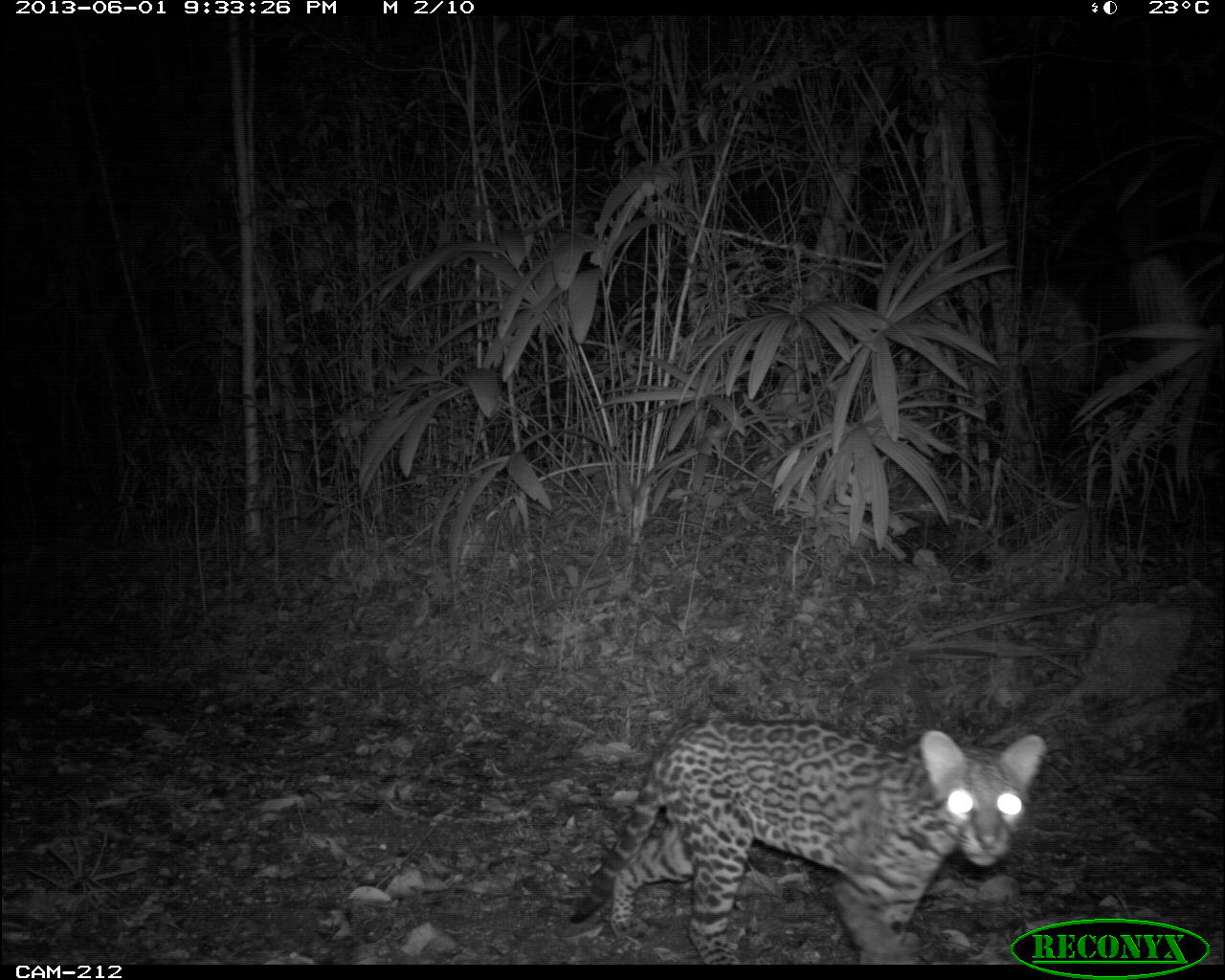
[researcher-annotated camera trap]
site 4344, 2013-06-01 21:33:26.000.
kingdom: Animalia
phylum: Chordata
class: Mammalia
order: Carnivora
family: Felidae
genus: Leopardus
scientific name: Leopardus pardalis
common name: ocelot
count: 1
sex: male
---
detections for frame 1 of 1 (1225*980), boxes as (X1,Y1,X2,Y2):
leopardus pardalis: (564,713,1045,961)